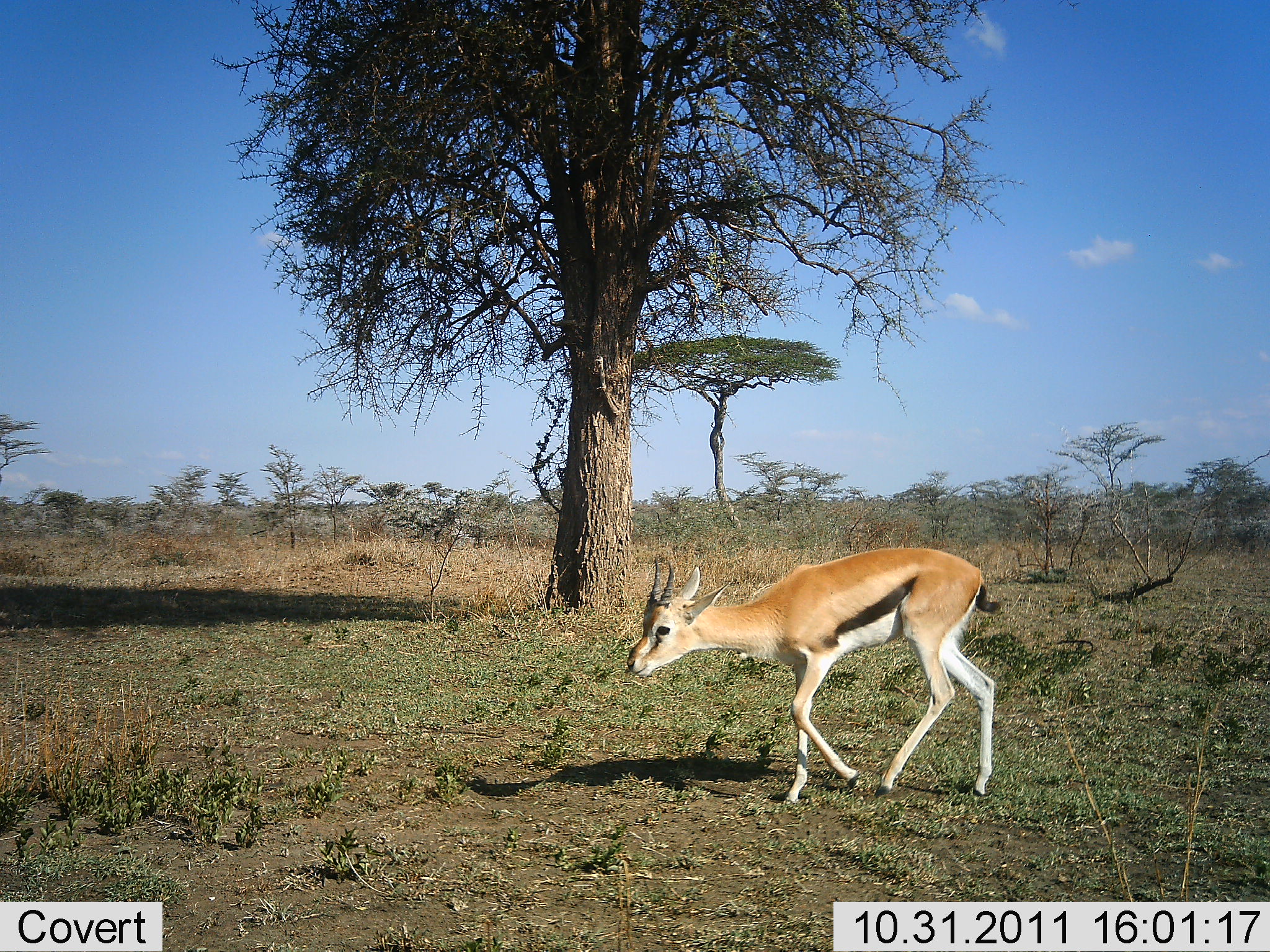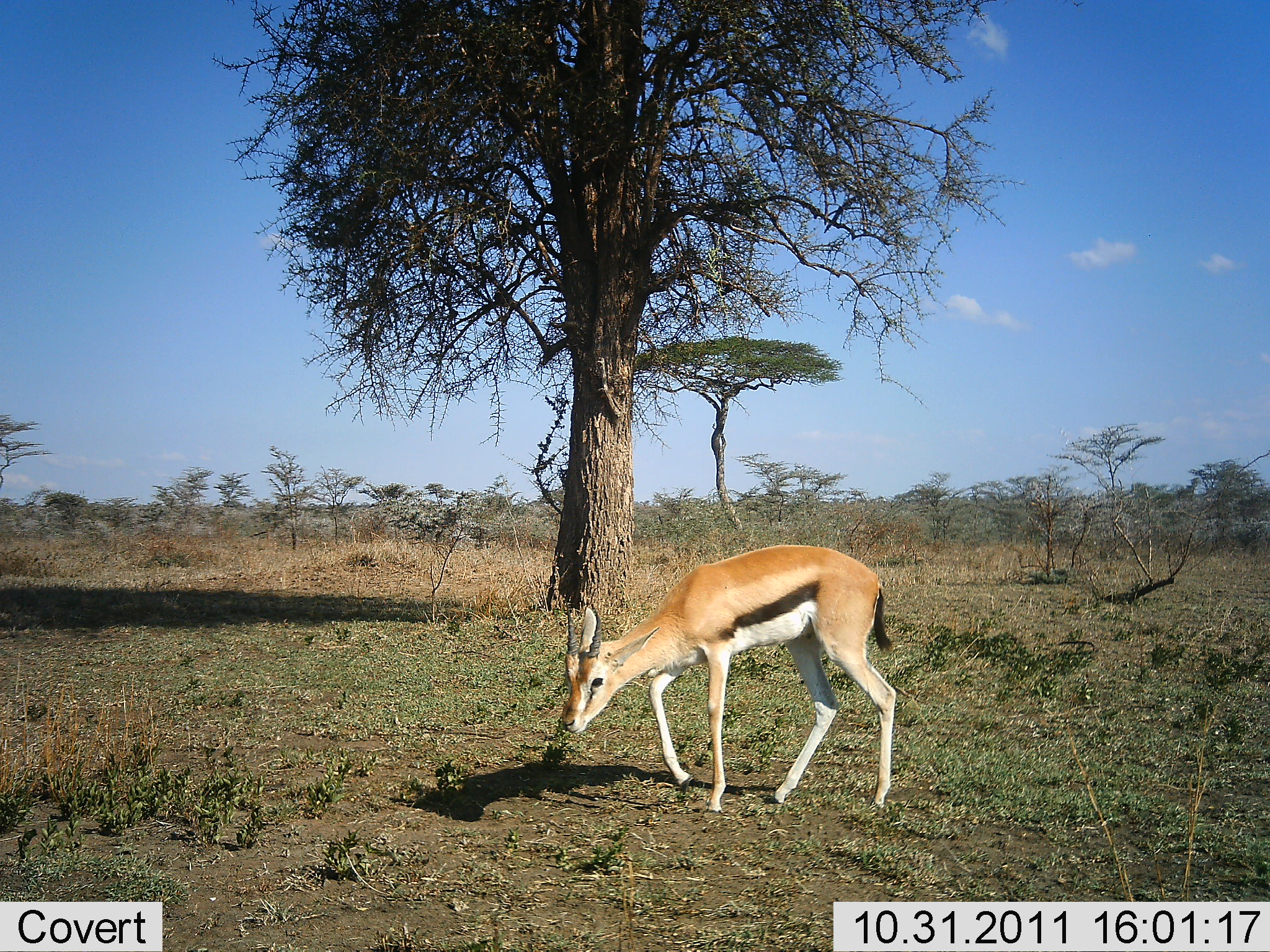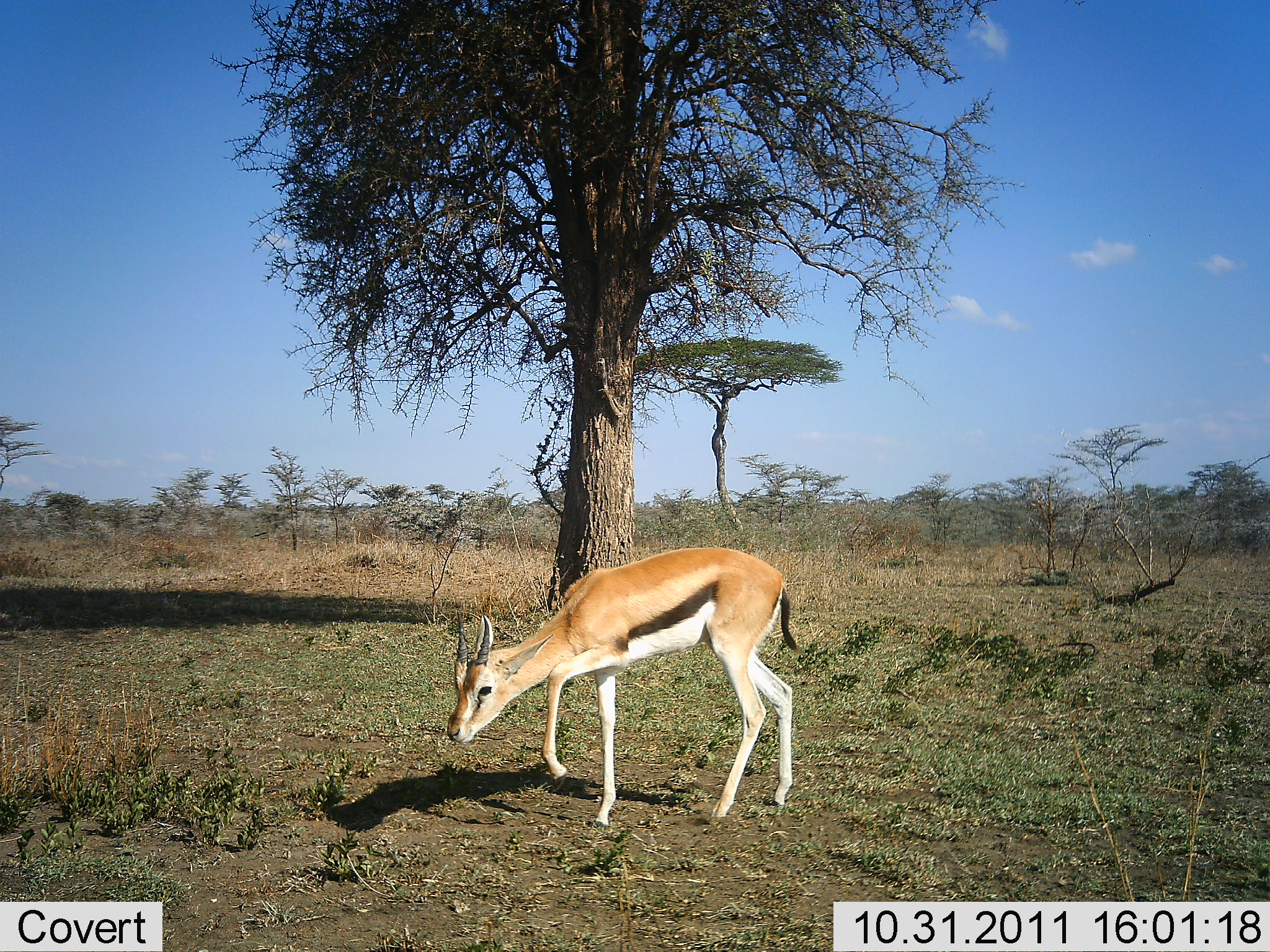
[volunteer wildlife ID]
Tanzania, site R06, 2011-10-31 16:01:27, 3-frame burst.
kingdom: Animalia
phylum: Chordata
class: Mammalia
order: Artiodactyla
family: Bovidae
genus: Eudorcas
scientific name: Eudorcas thomsonii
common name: thomson's gazelle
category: gazellethomsons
Gazellethomsons (thomson's gazelle) (Eudorcas thomsonii), count 1. Behavior (volunteer vote fractions): standing 0%, resting 0%, moving 92%, interacting 0%. Young present (vote fraction): 0%. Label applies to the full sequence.